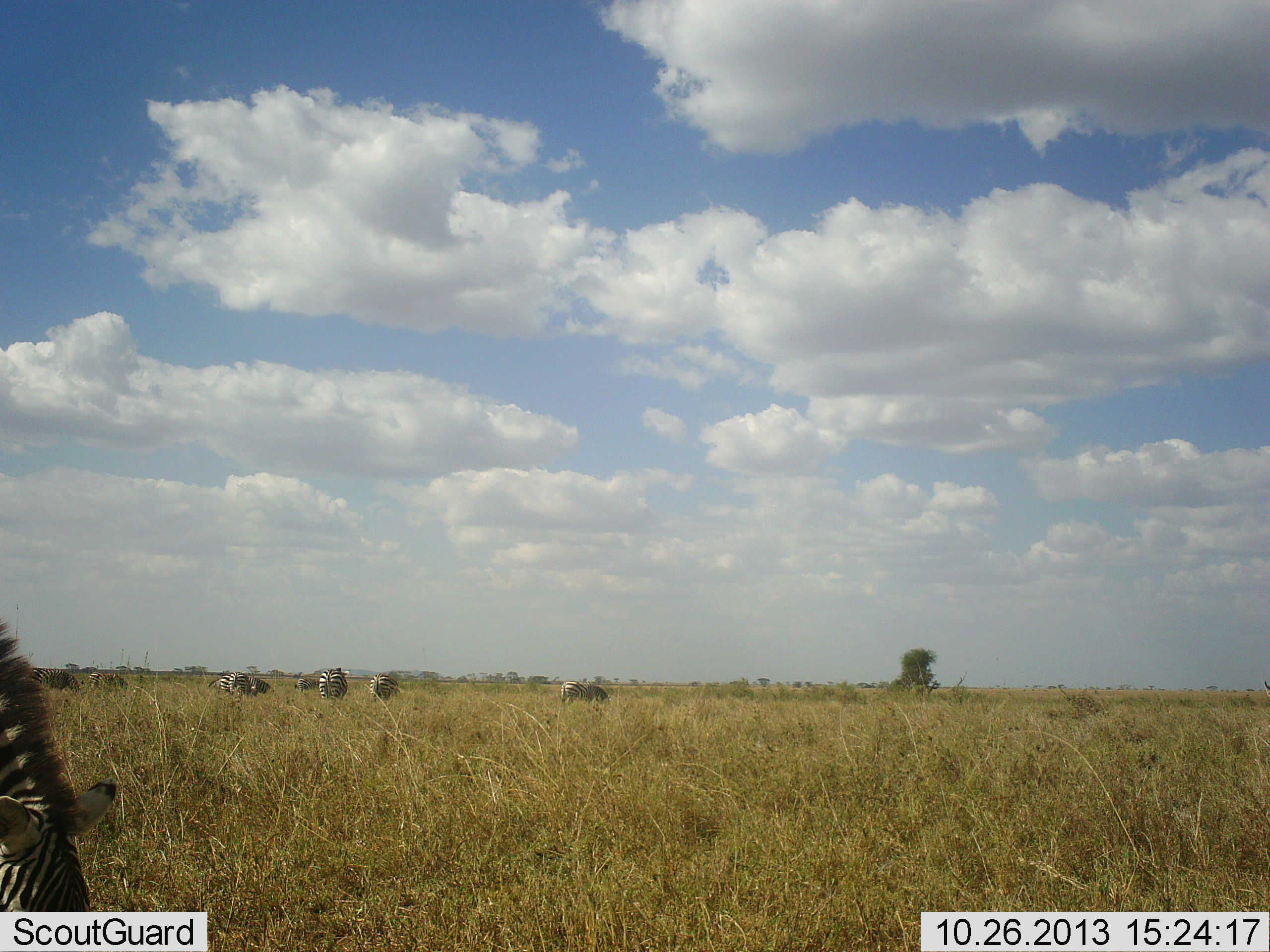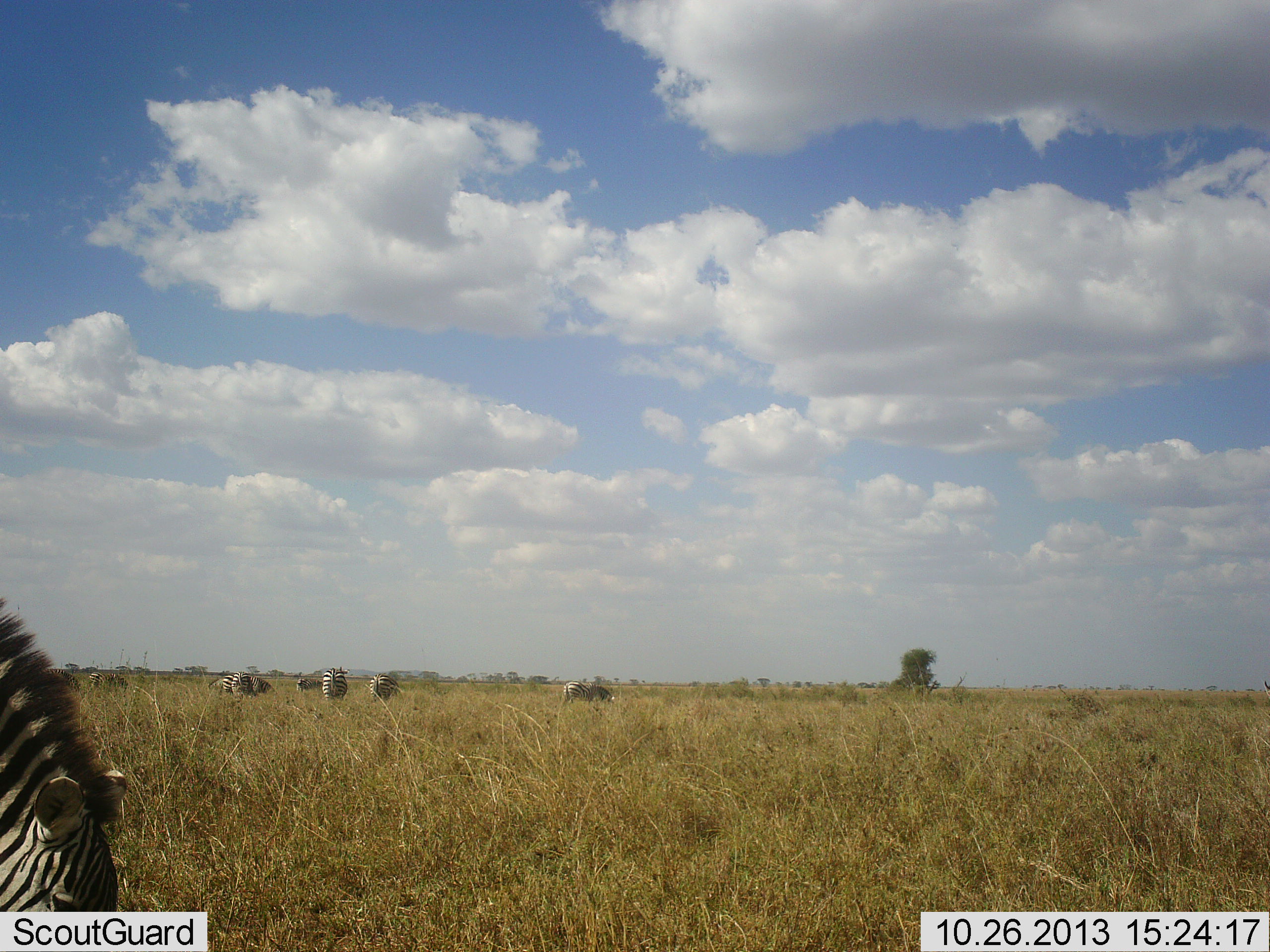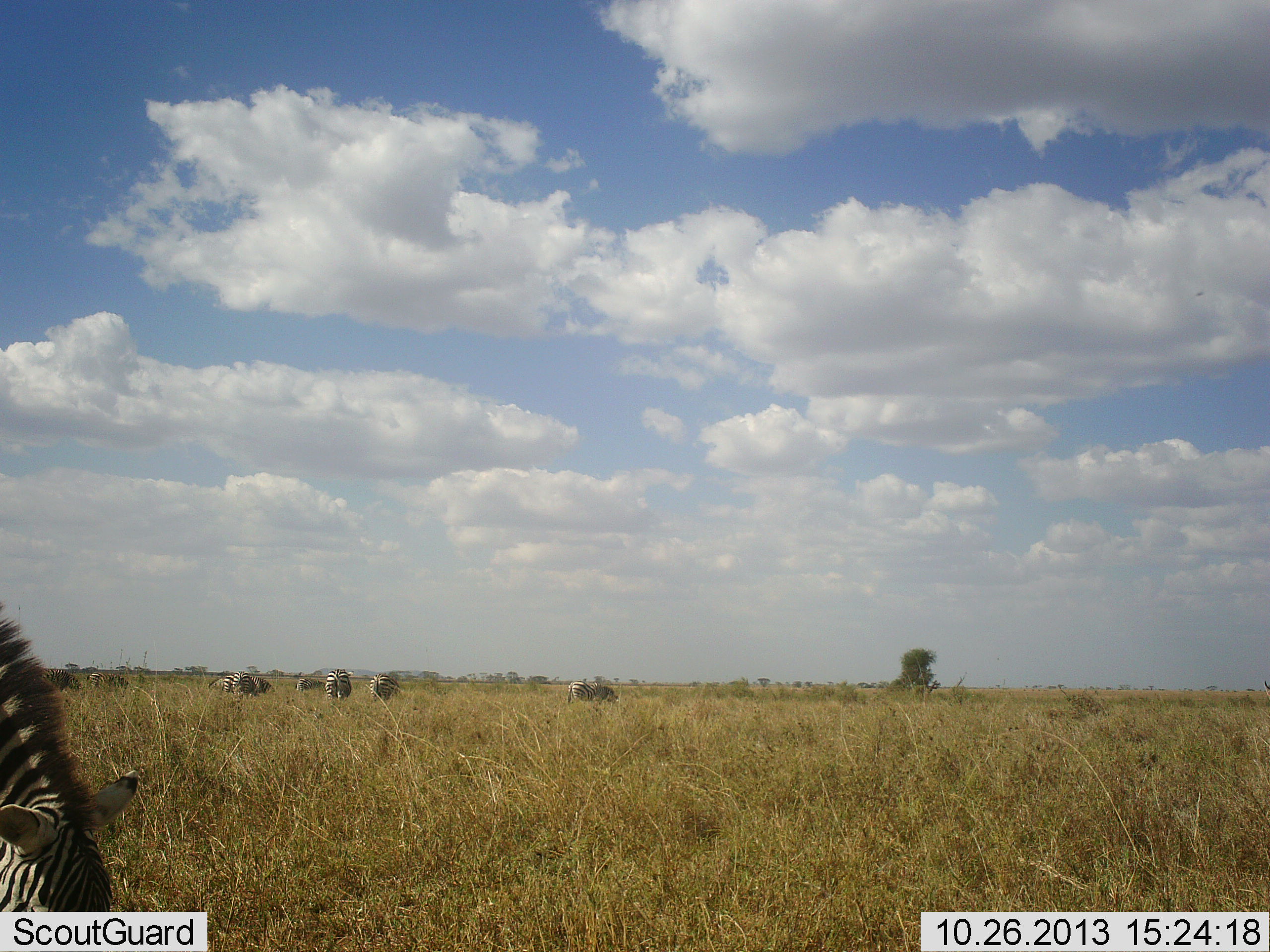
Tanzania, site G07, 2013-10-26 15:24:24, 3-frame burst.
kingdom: Animalia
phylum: Chordata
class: Mammalia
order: Perissodactyla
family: Equidae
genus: Equus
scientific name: Equus quagga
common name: plains zebra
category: zebra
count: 7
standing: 30%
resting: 10%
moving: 10%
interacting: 0%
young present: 0%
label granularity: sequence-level